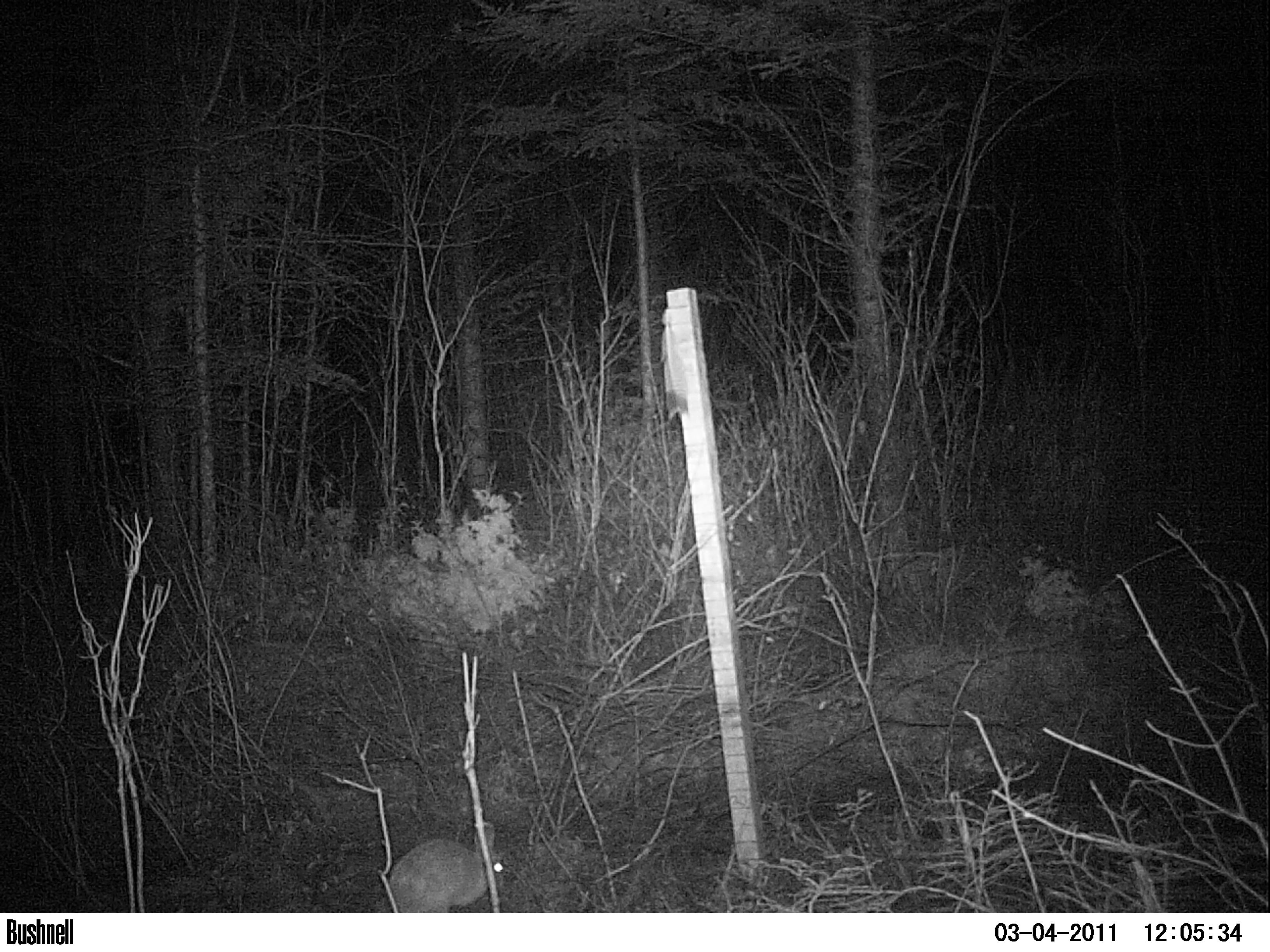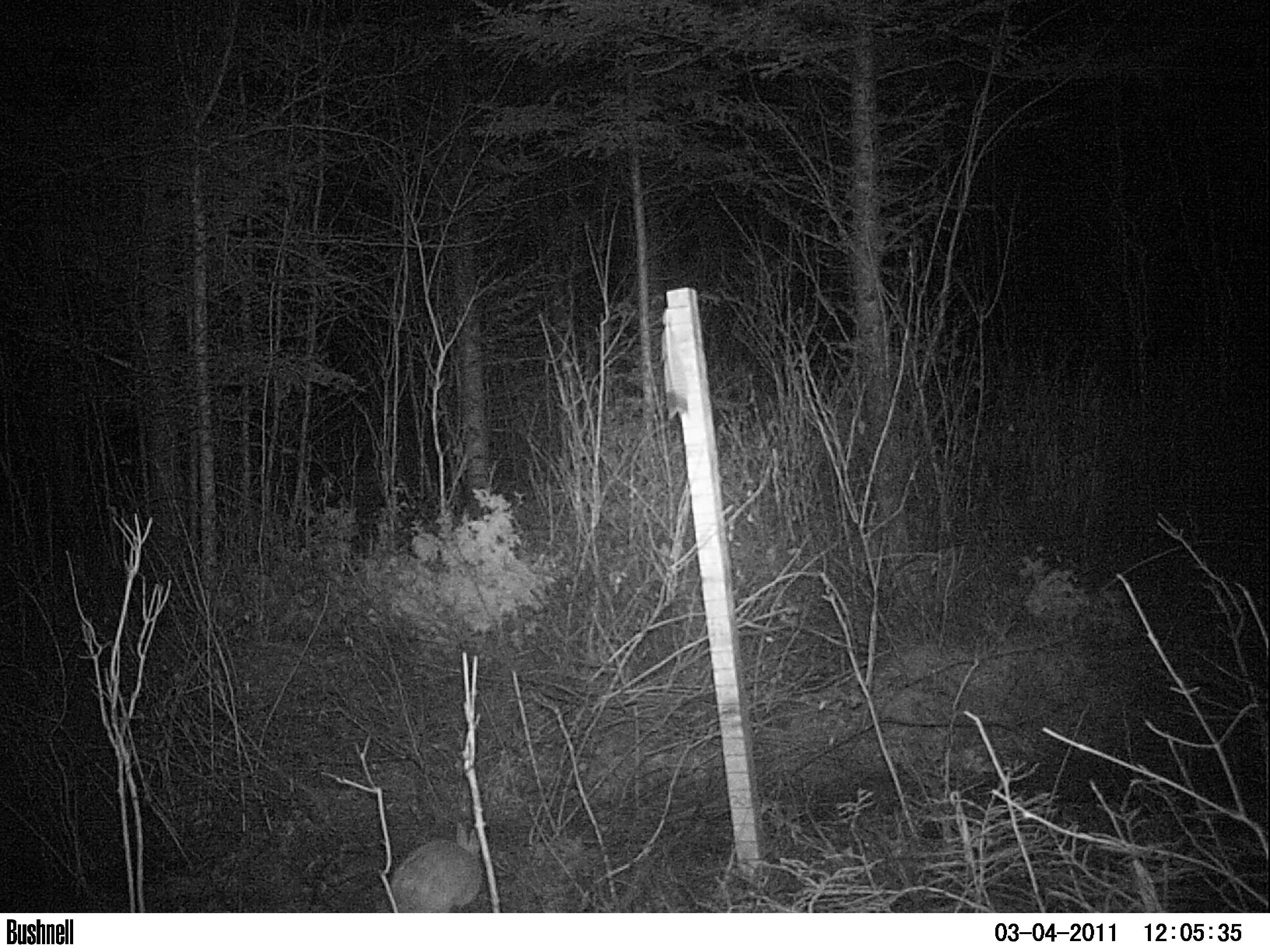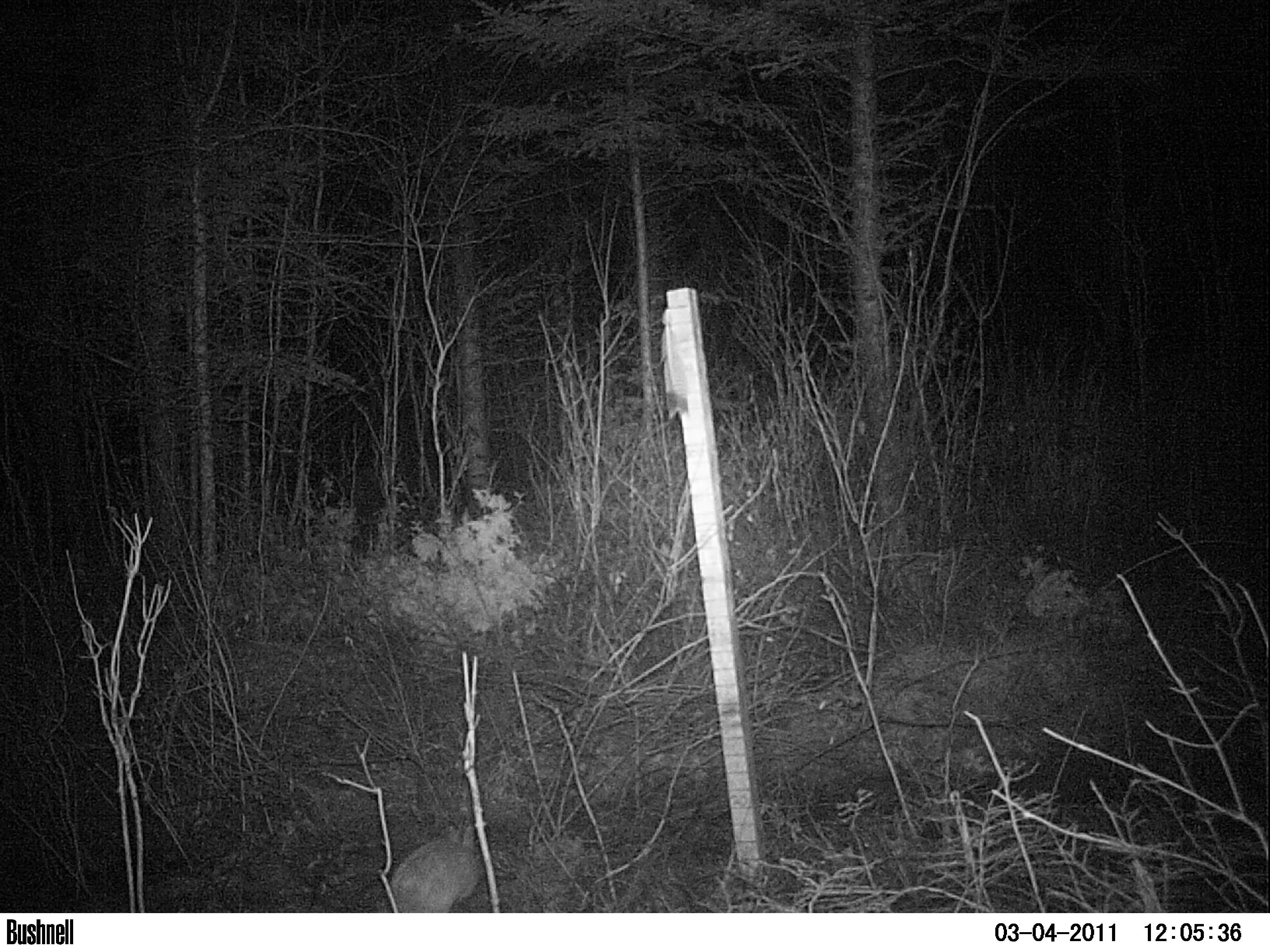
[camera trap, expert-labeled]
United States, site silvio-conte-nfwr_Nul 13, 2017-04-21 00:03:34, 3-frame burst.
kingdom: Animalia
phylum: Chordata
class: Mammalia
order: Lagomorpha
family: Leporidae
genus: Lepus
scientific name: Lepus americanus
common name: snowshoe hare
Snowshoe hare (Lepus americanus).